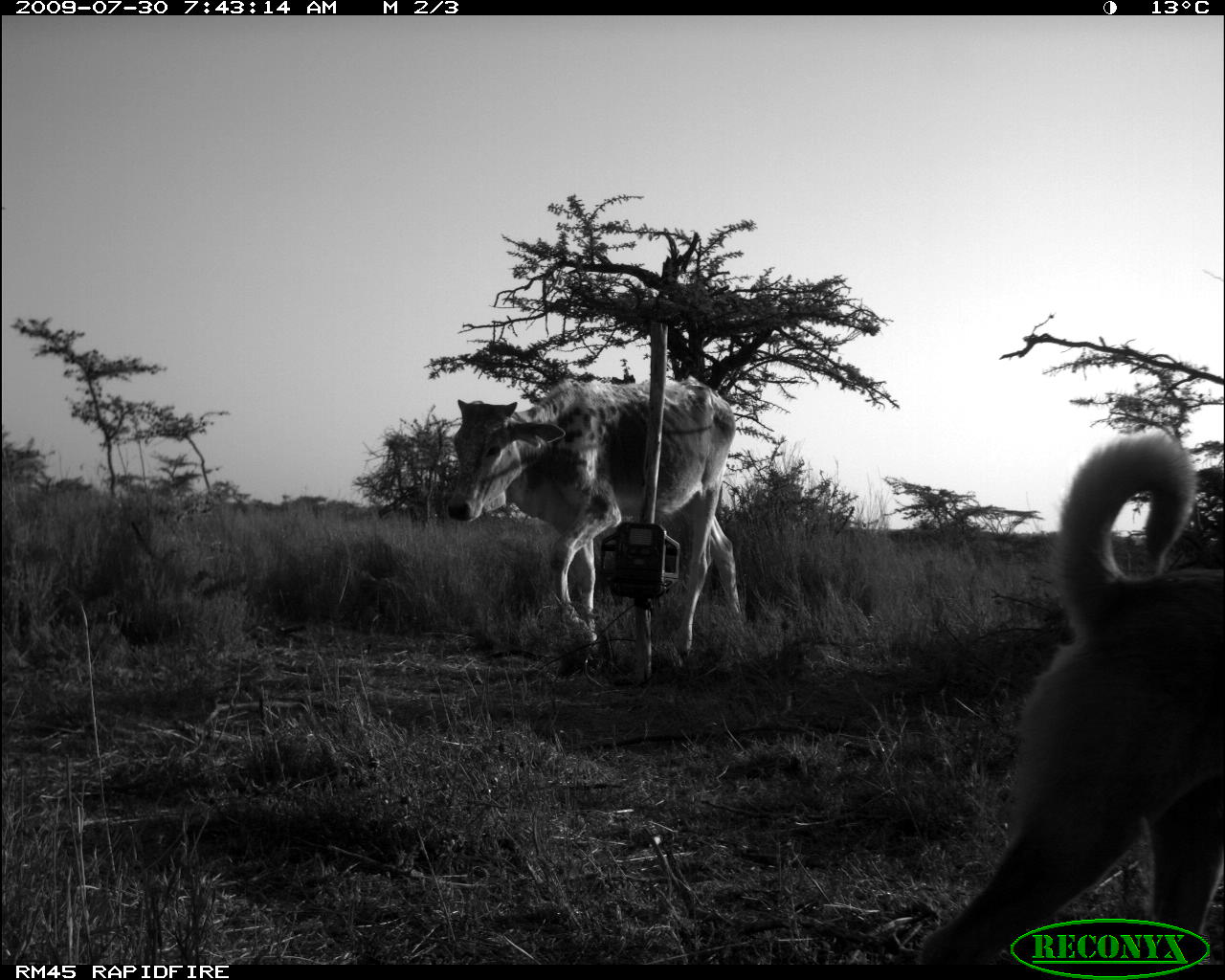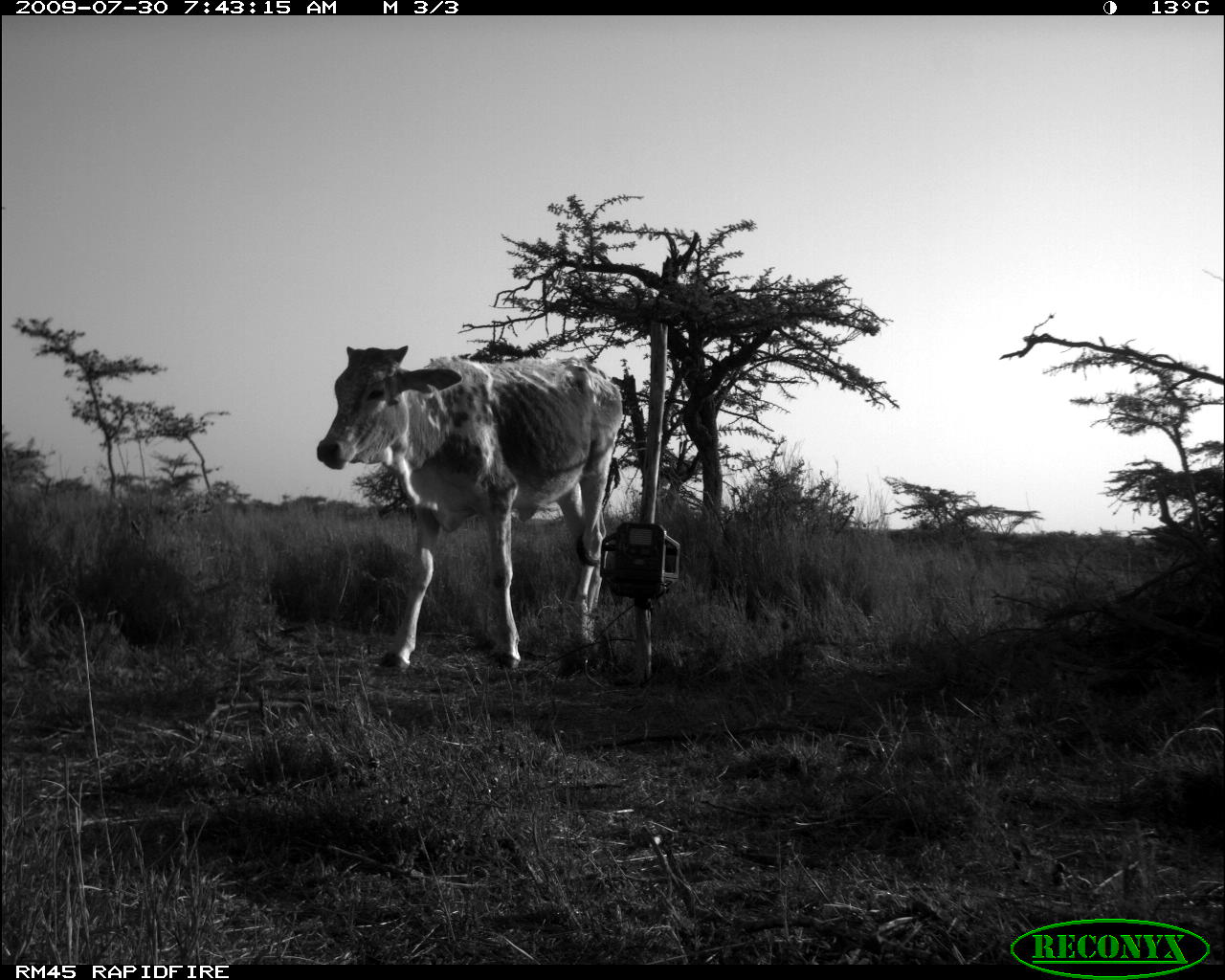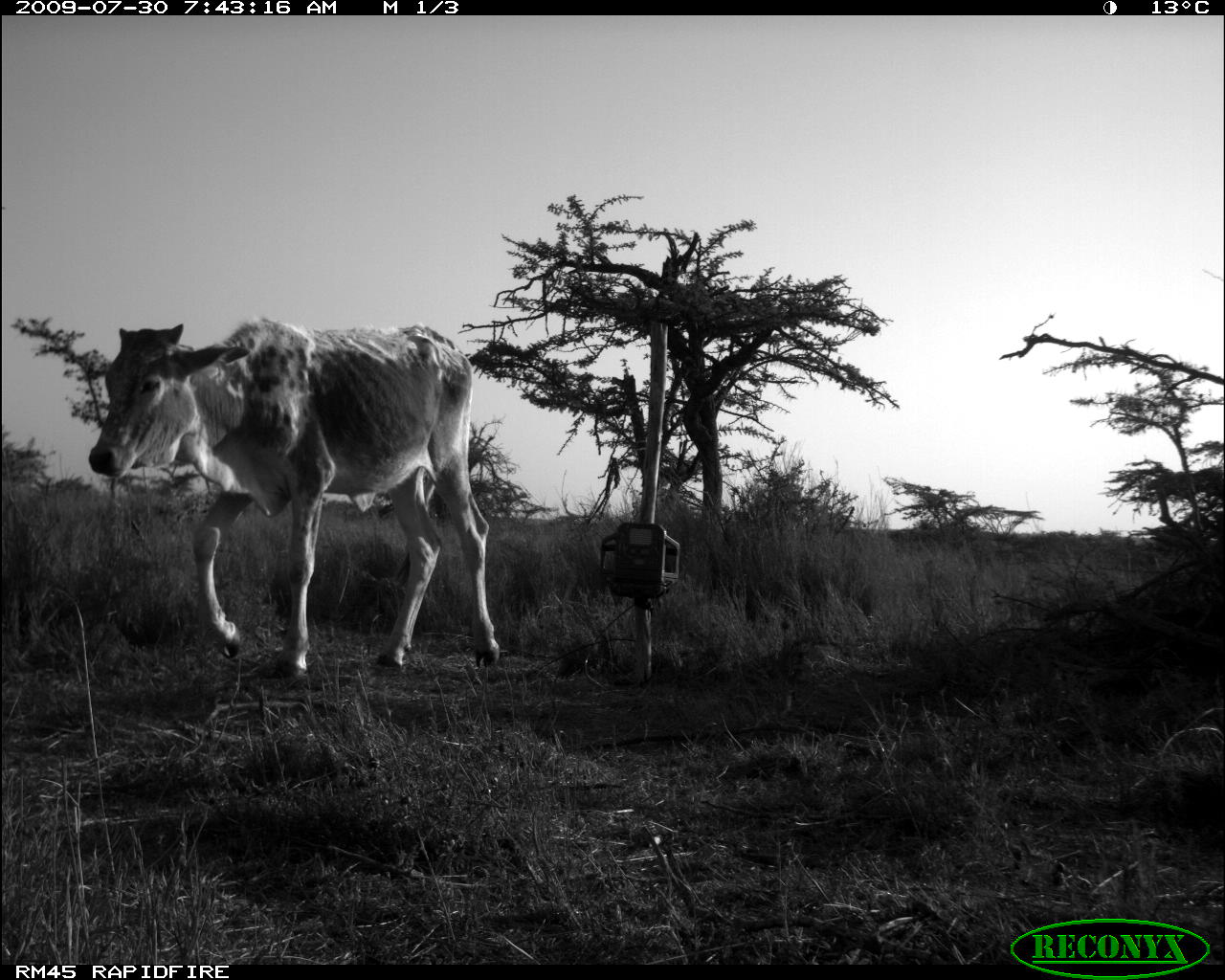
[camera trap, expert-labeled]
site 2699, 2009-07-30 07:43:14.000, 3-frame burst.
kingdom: Animalia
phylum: Chordata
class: Mammalia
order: Carnivora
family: Canidae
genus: Canis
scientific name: Canis familiaris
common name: domestic dog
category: canis lupus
Canis lupus (domestic dog) (Canis familiaris), count 1.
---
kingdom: Animalia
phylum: Chordata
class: Mammalia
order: Artiodactyla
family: Bovidae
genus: Bos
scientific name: Bos taurus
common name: domestic cattle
Bos taurus (domestic cattle), count 1.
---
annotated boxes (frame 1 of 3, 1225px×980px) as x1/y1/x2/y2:
canis lupus: 915/434/1224/965; 446/377/743/671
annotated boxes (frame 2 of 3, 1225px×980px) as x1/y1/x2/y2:
bos taurus: 317/345/625/676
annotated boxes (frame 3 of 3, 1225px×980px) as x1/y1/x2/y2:
bos taurus: 88/316/501/679